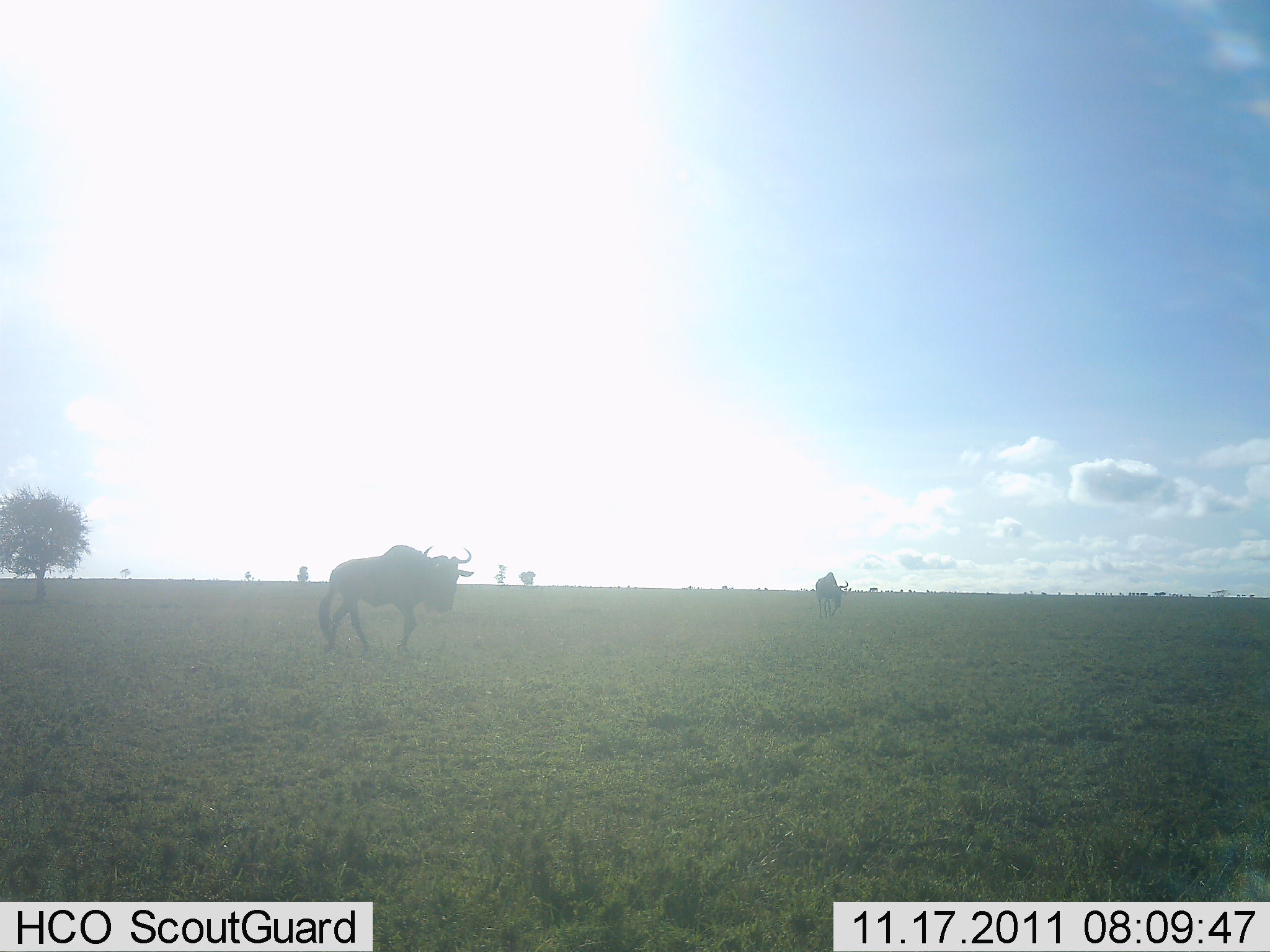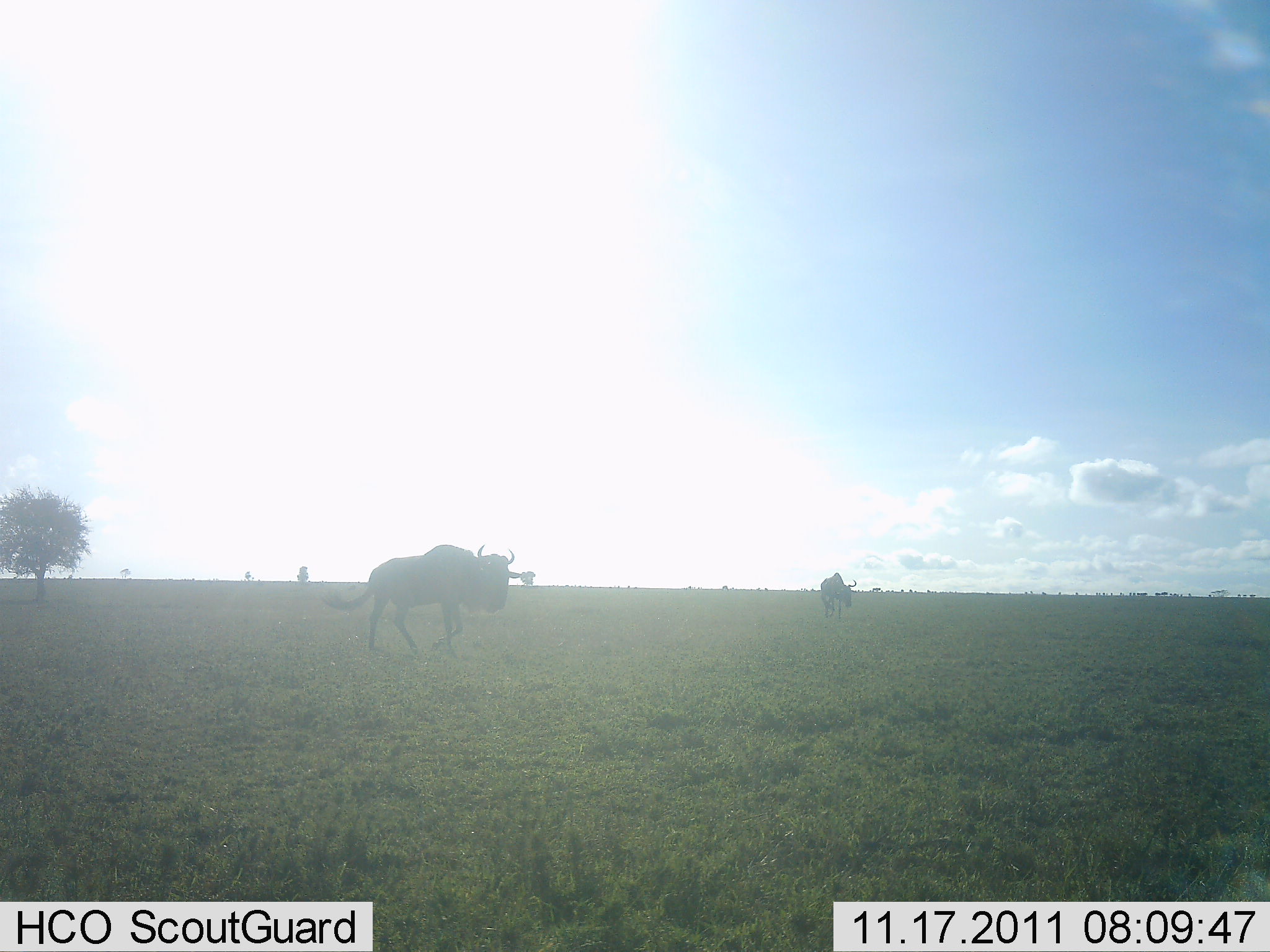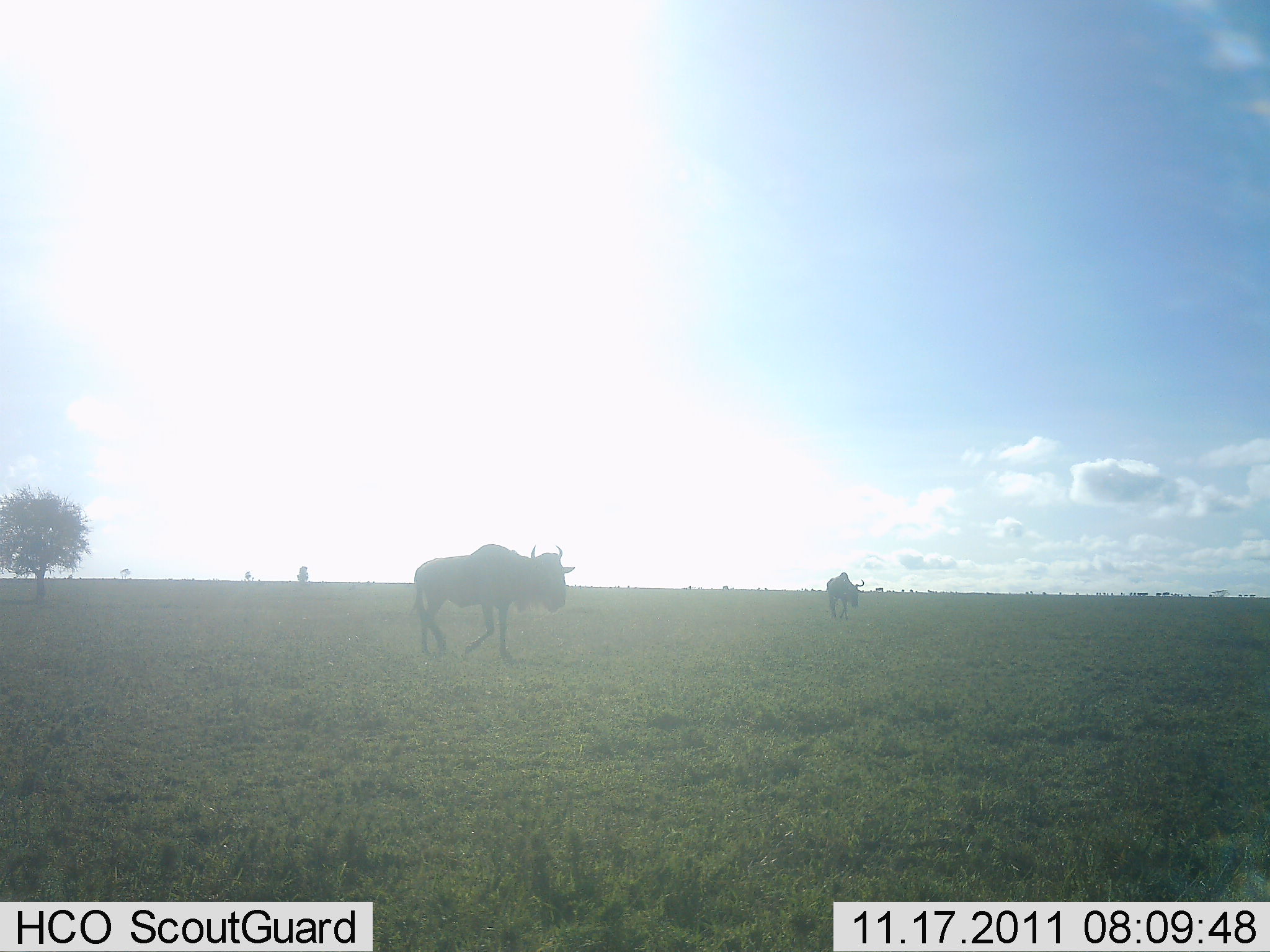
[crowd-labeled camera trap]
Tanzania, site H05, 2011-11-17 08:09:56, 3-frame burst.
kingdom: Animalia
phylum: Chordata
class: Mammalia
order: Artiodactyla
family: Bovidae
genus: Connochaetes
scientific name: Connochaetes taurinus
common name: blue wildebeest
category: wildebeest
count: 2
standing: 8%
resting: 0%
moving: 100%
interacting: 0%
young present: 0%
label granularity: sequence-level